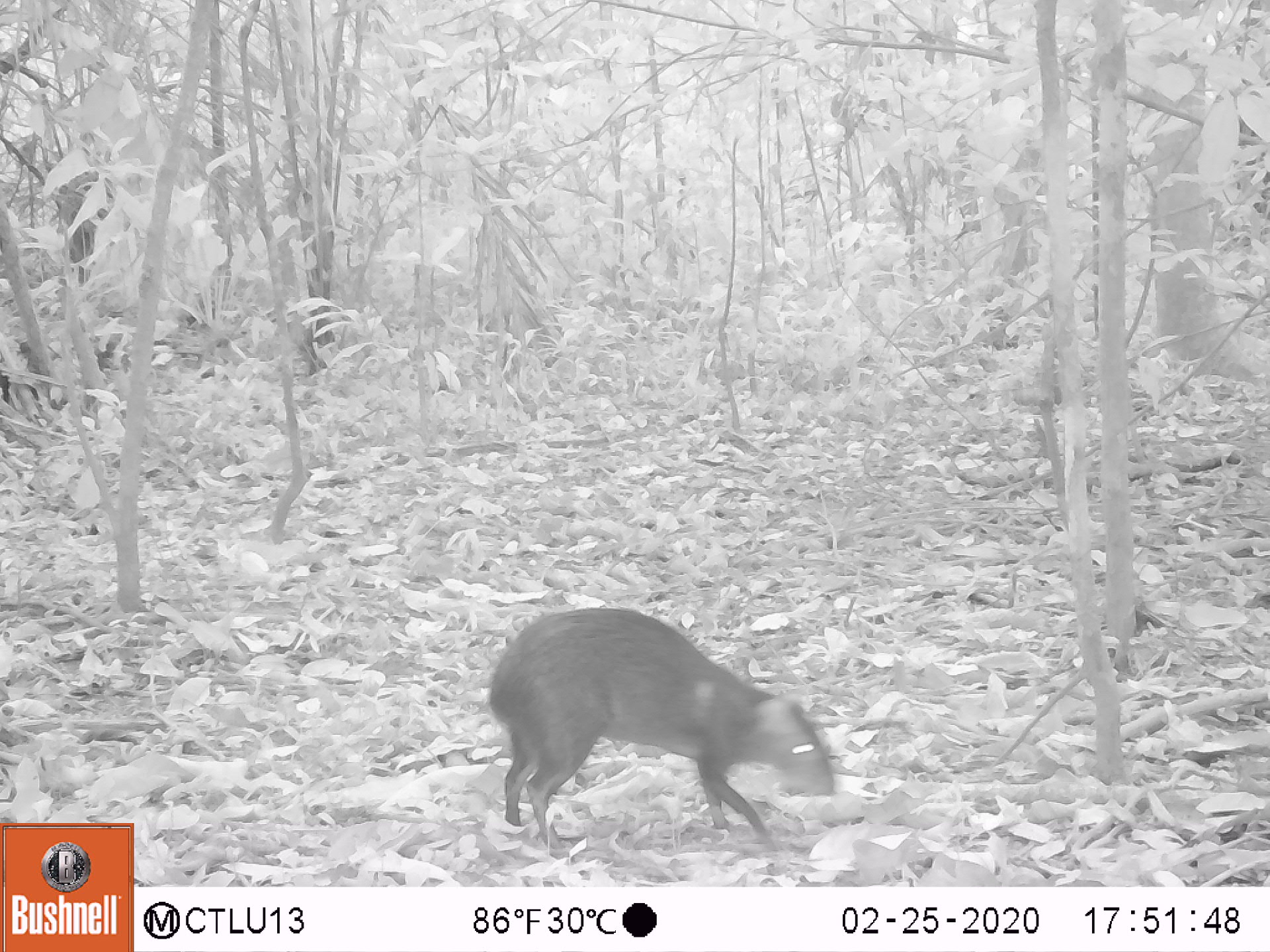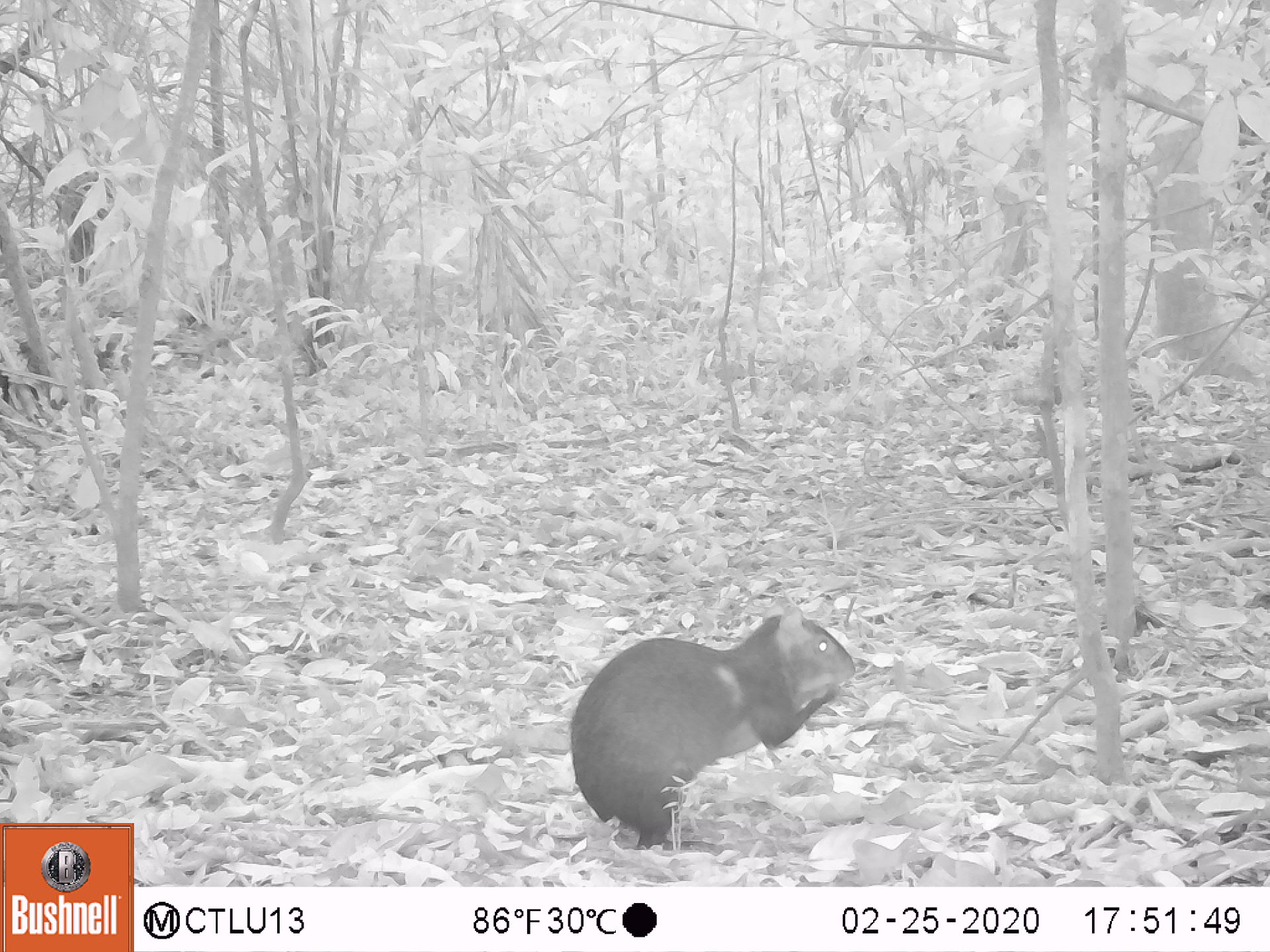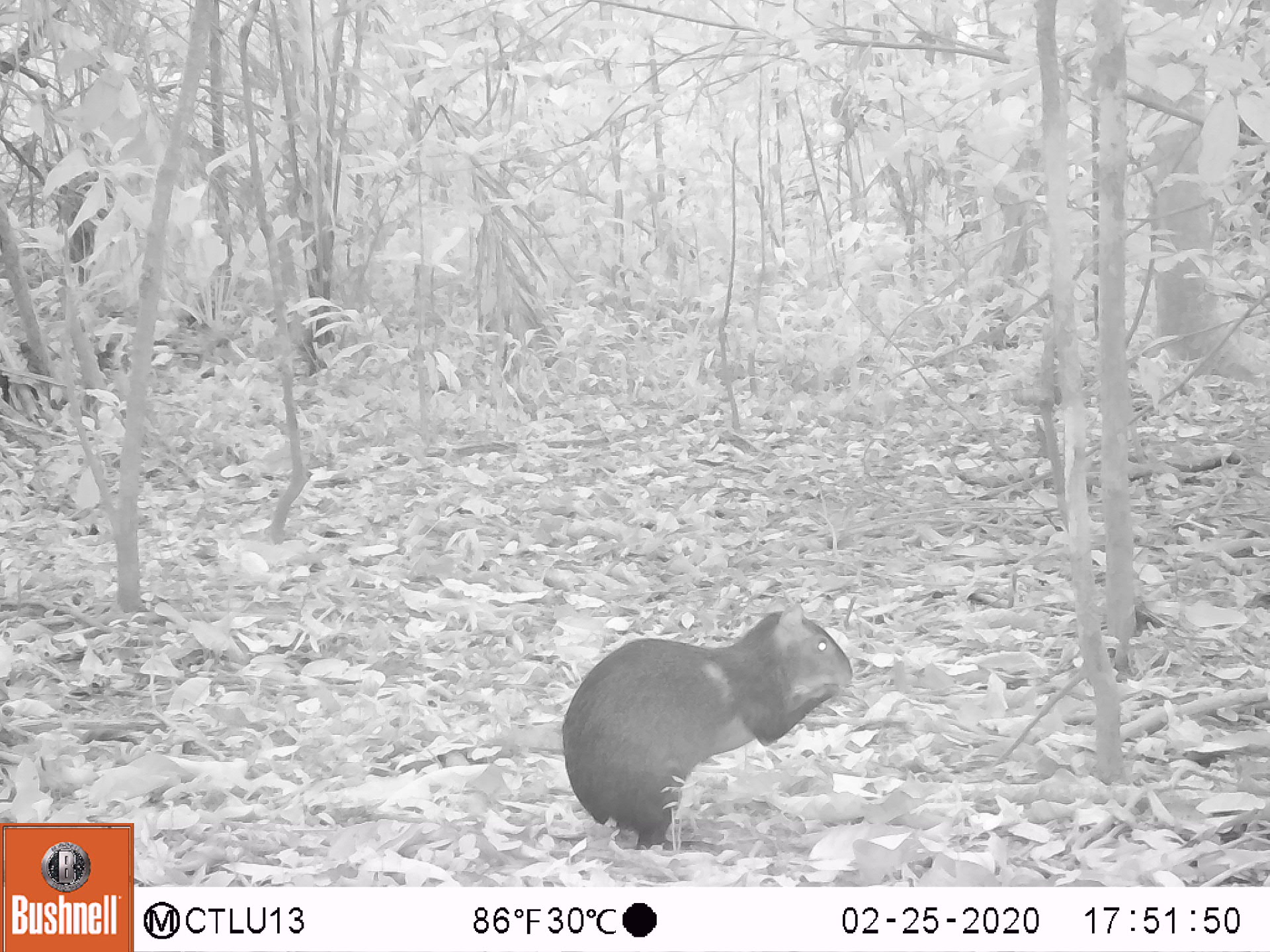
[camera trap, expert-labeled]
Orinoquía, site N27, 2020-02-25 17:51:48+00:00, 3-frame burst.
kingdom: Animalia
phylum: Chordata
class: Mammalia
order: Rodentia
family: Dasyproctidae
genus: Dasyprocta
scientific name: Dasyprocta fuliginosa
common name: black agouti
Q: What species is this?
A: Black agouti (Dasyprocta fuliginosa).